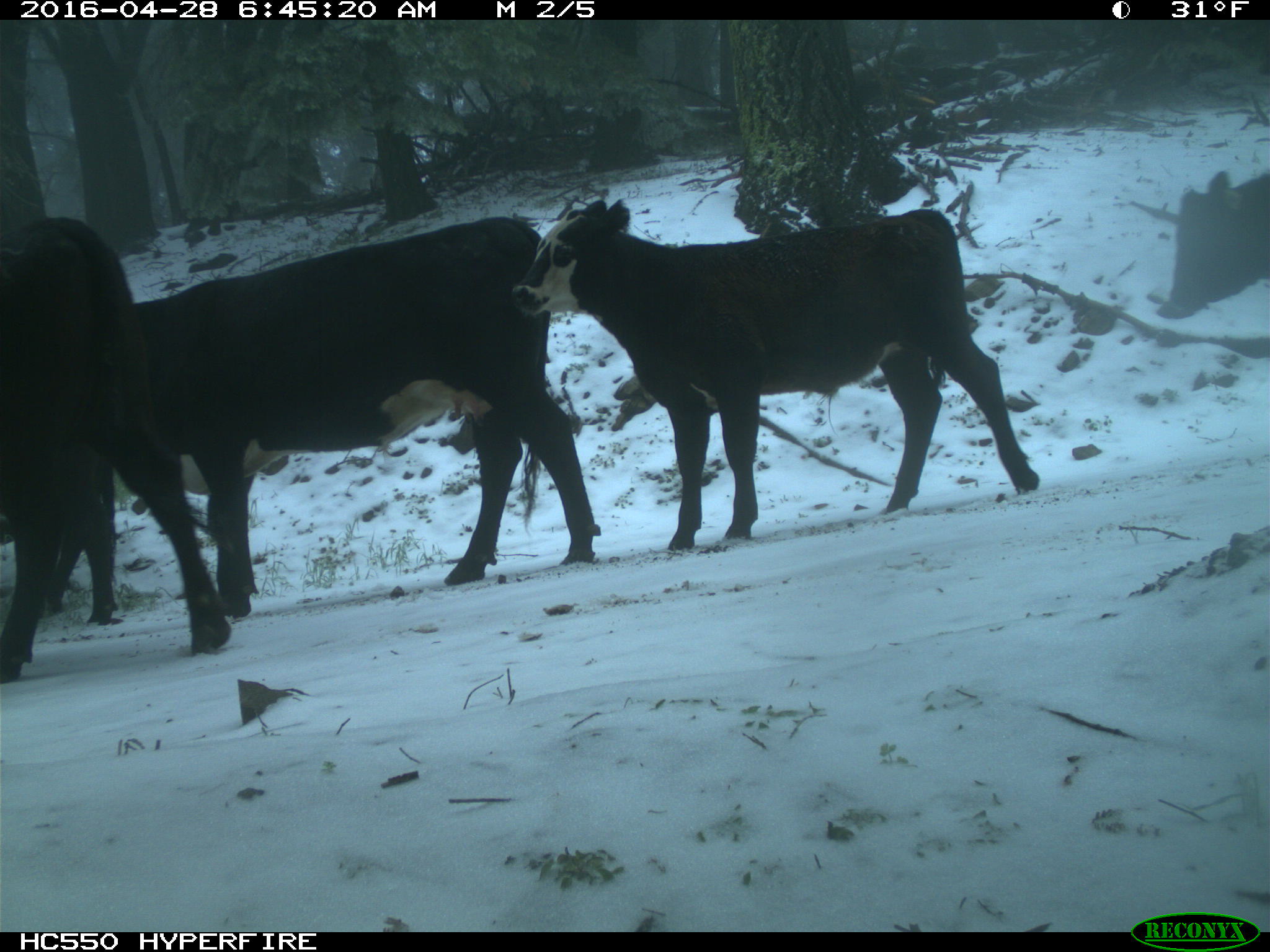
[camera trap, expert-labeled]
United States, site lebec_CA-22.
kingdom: Animalia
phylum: Chordata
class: Mammalia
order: Artiodactyla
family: Bovidae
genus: Bos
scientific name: Bos taurus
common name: domestic cow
Bos taurus (domestic cow).